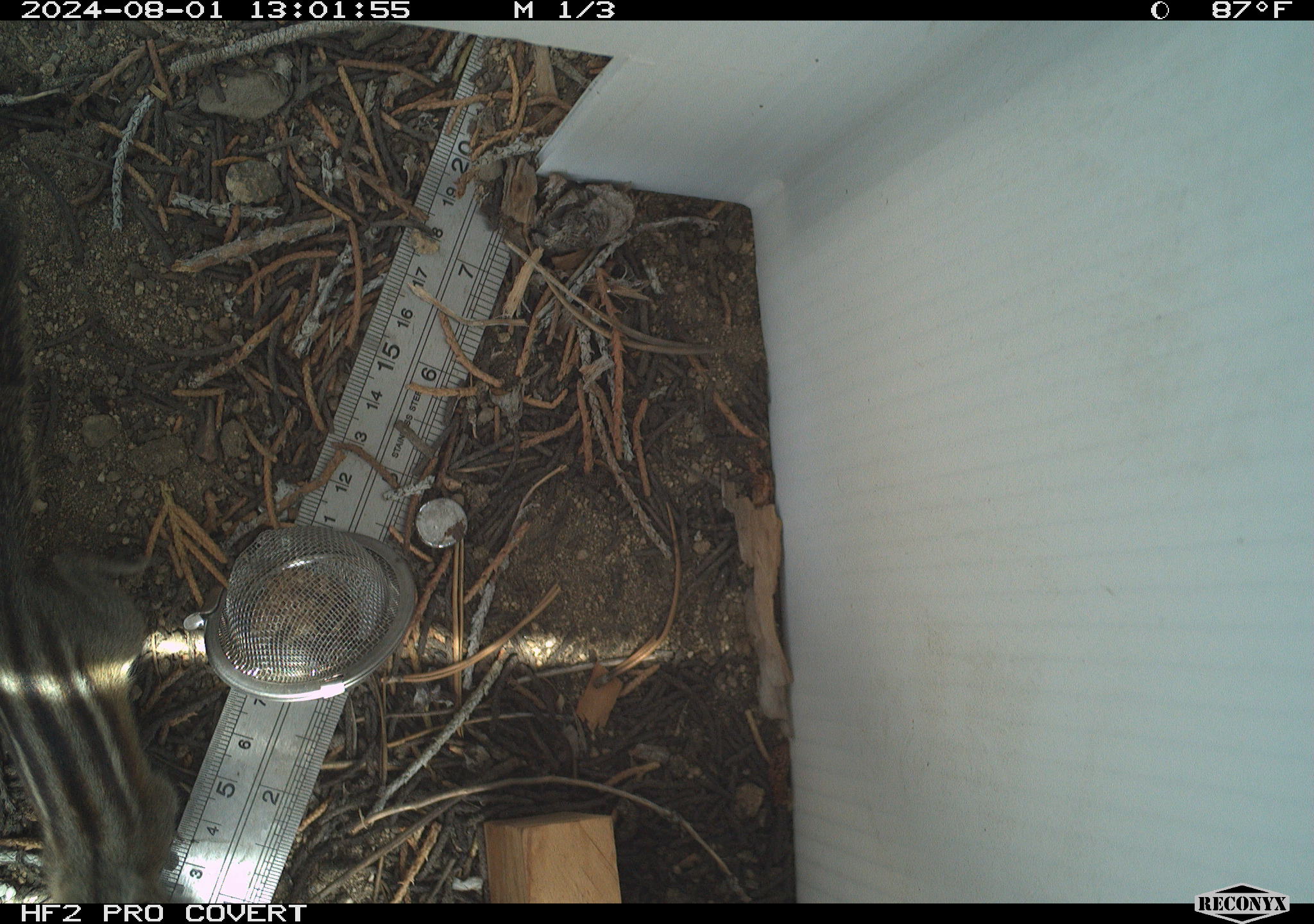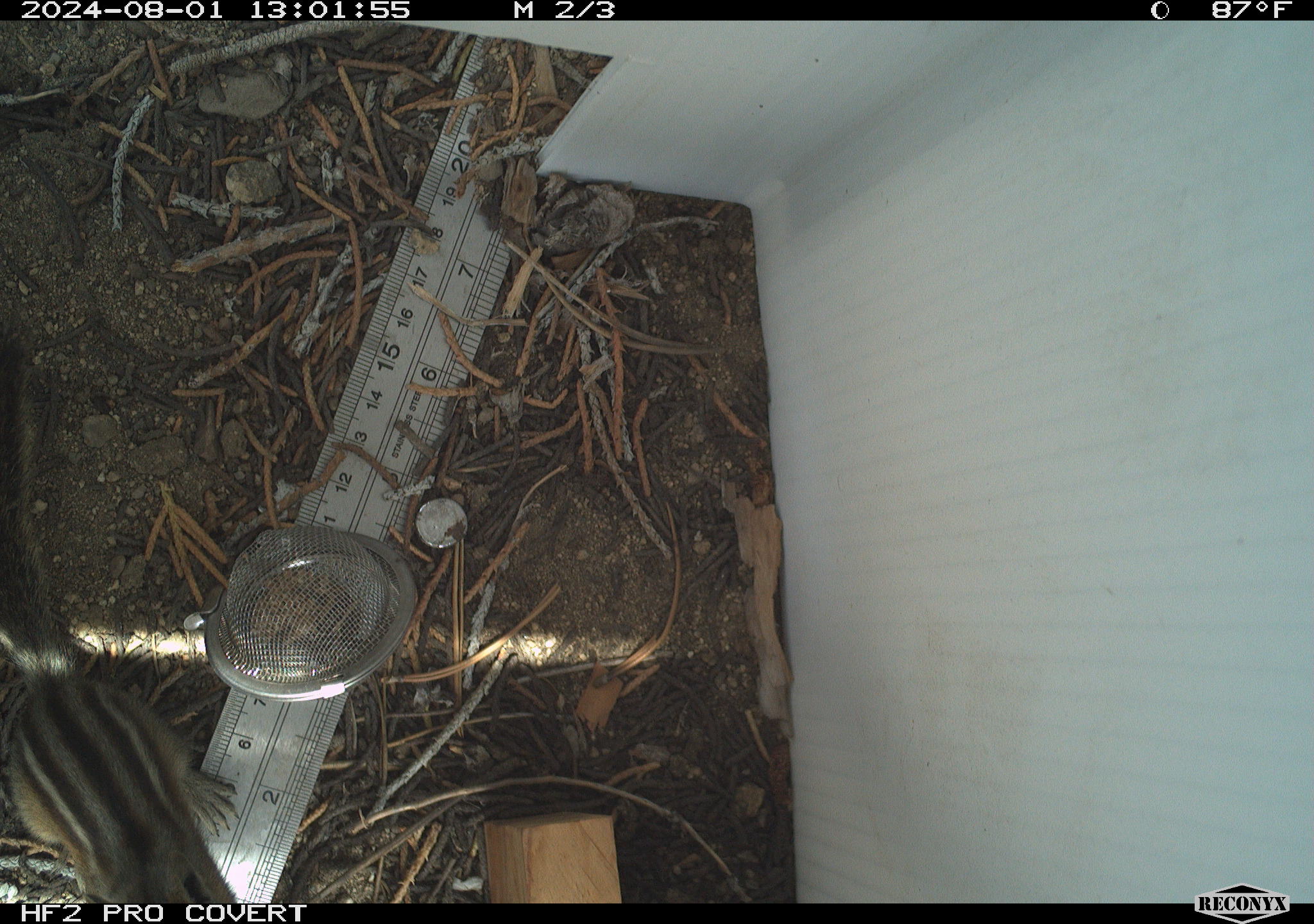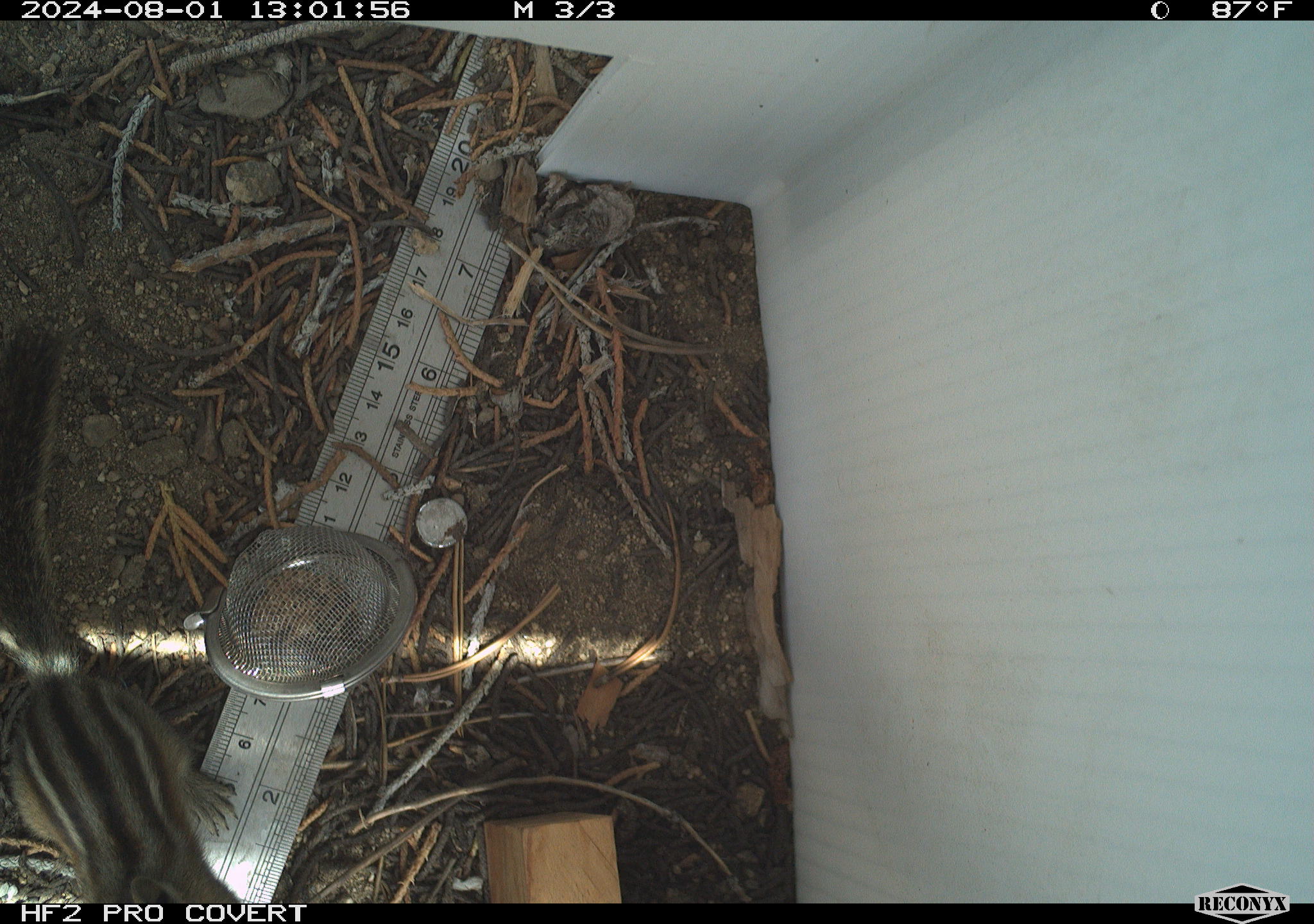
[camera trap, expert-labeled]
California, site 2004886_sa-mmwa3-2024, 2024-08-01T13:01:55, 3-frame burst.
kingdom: Animalia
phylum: Chordata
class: Mammalia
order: Rodentia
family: Sciuridae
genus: Neotamias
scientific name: Neotamias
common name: western chipmunks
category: neotamias species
Neotamias species (western chipmunks) (Neotamias).